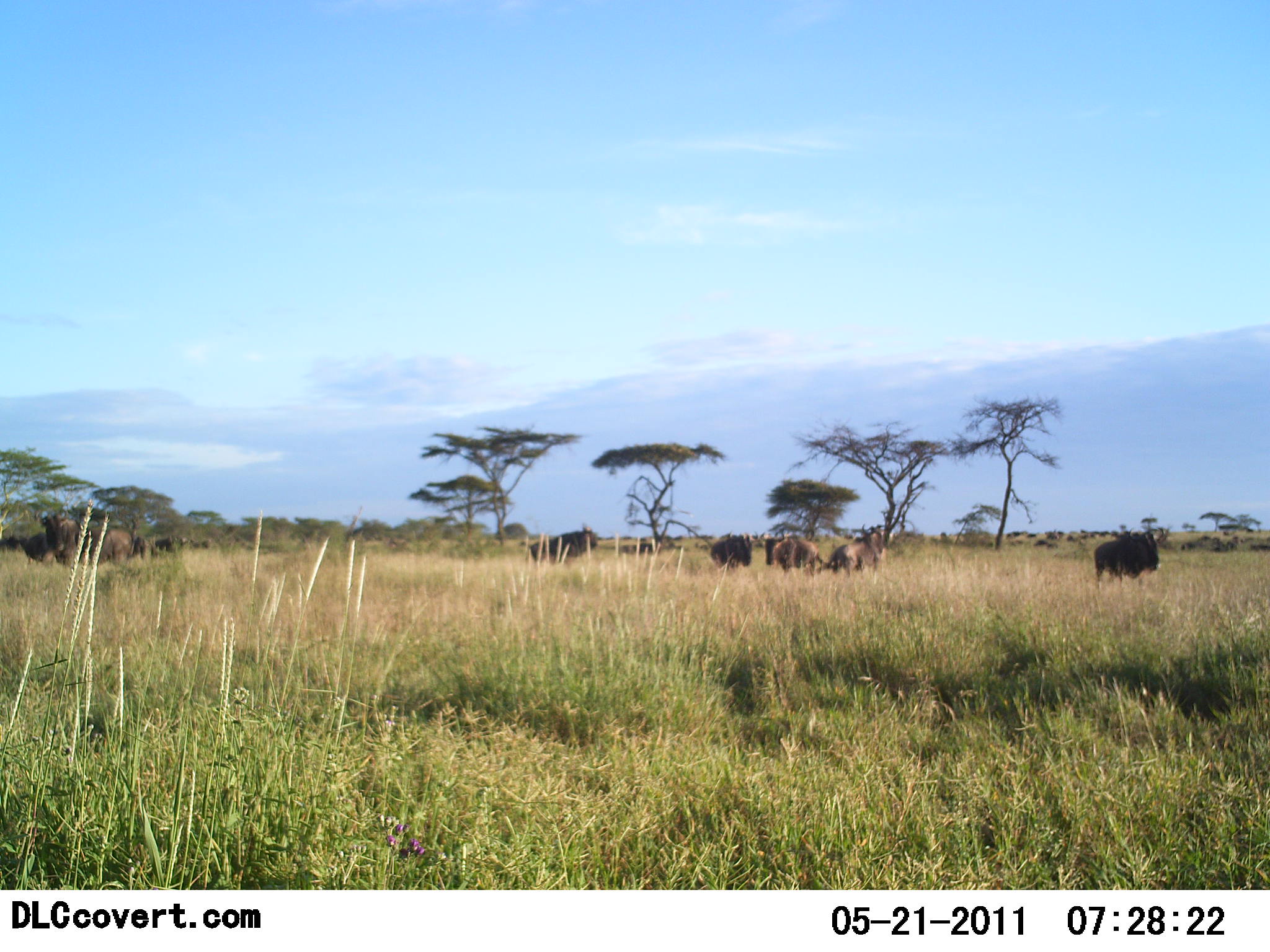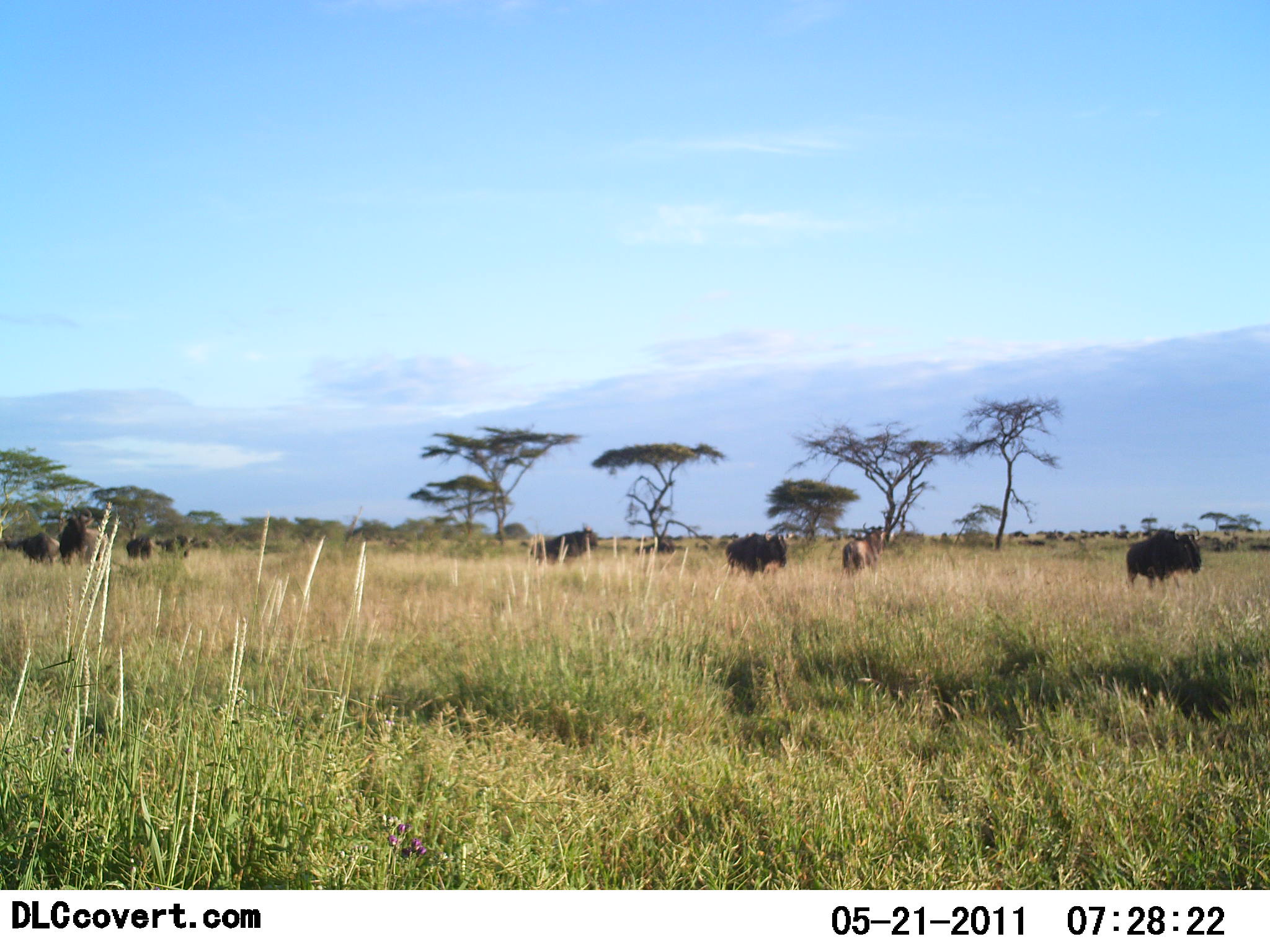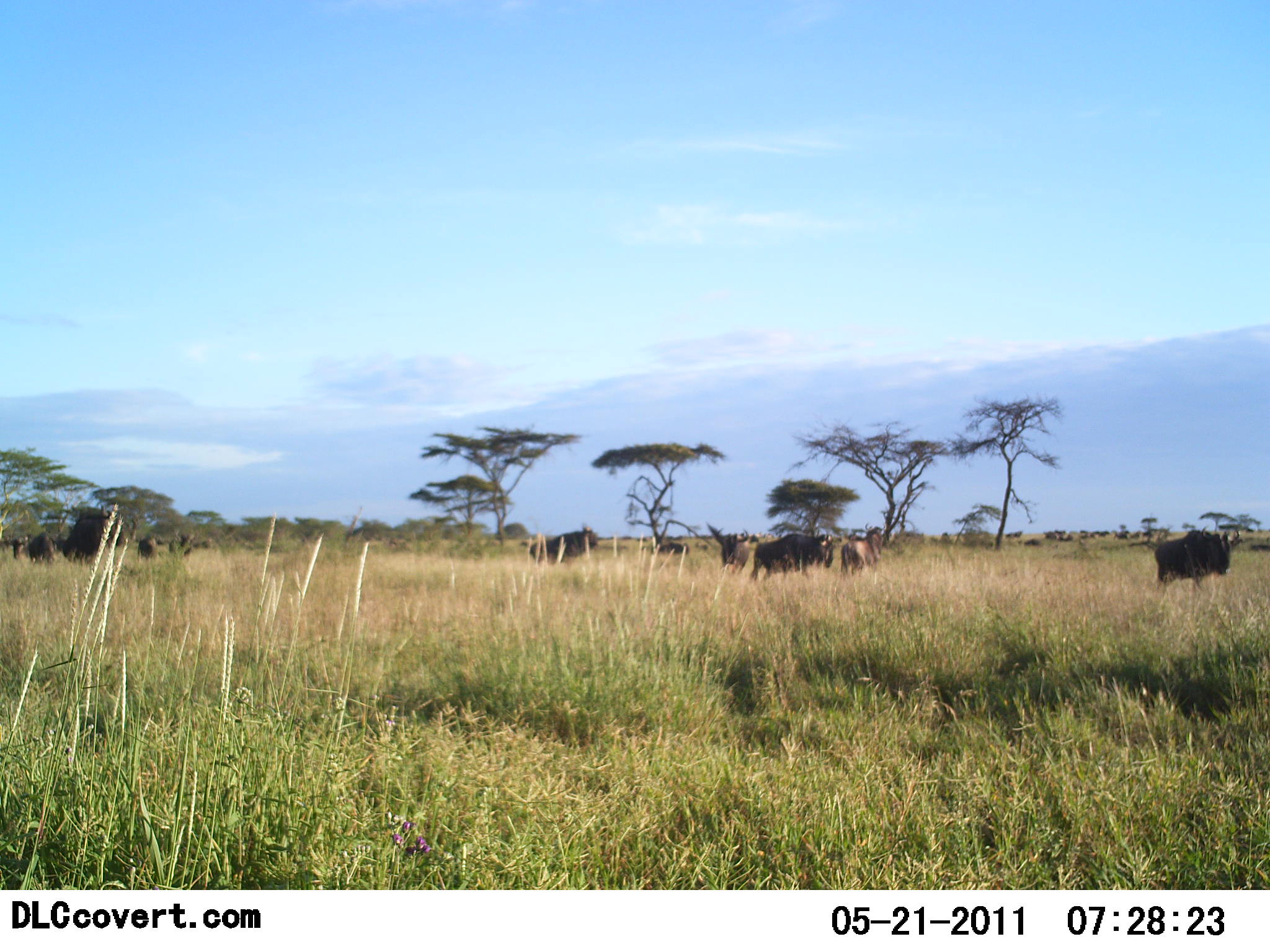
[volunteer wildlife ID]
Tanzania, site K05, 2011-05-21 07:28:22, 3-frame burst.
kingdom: Animalia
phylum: Chordata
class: Mammalia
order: Artiodactyla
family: Bovidae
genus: Connochaetes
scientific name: Connochaetes taurinus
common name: blue wildebeest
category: wildebeest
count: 11-50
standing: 55%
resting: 9%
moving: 73%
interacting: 9%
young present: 0%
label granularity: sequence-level